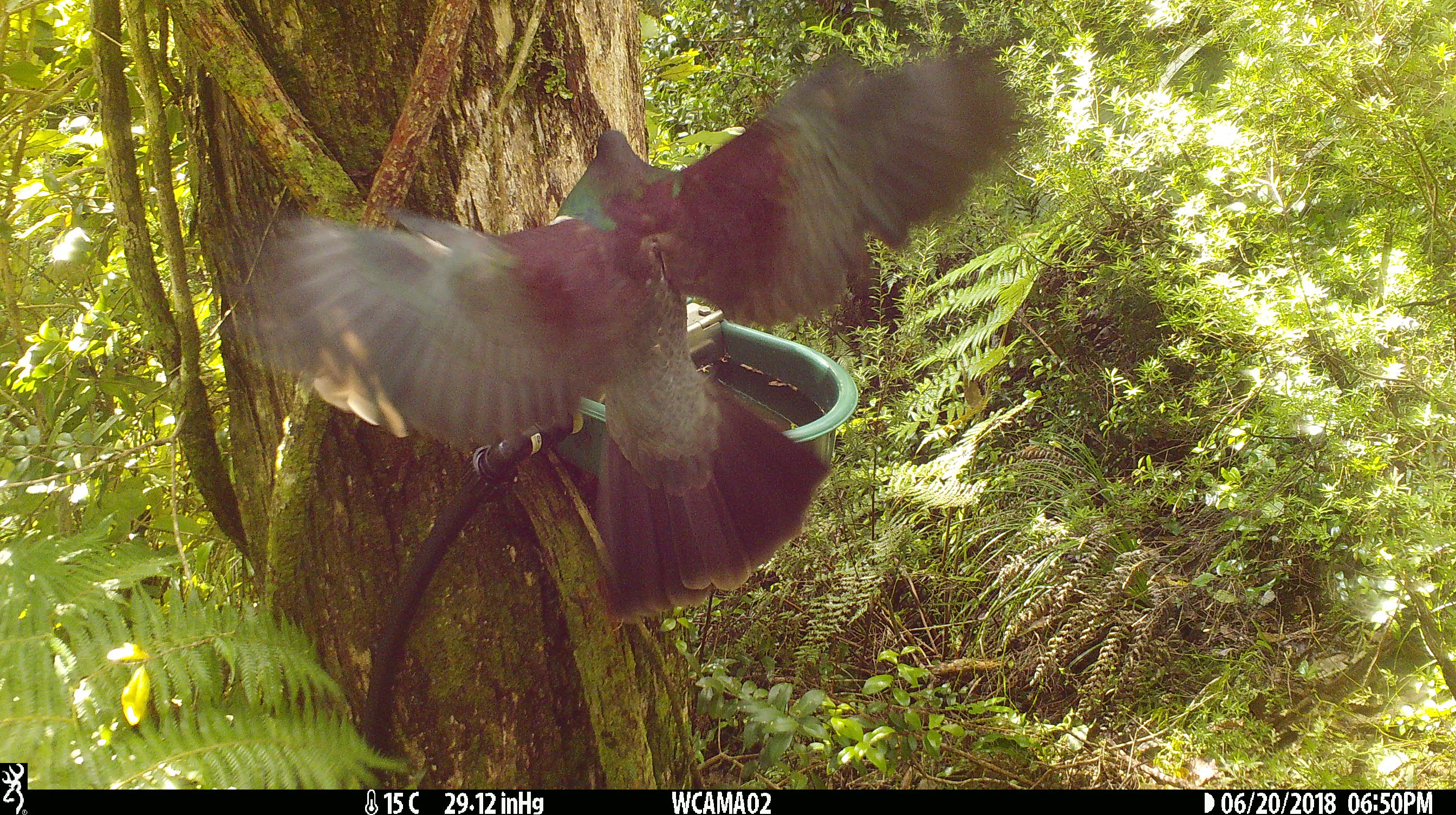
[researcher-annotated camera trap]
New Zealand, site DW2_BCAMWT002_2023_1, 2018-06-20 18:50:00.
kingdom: Animalia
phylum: Chordata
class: Aves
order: Columbiformes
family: Columbidae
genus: Hemiphaga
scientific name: Hemiphaga novaeseelandiae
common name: new zealand pigeon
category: kereru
Kereru (new zealand pigeon) (Hemiphaga novaeseelandiae).